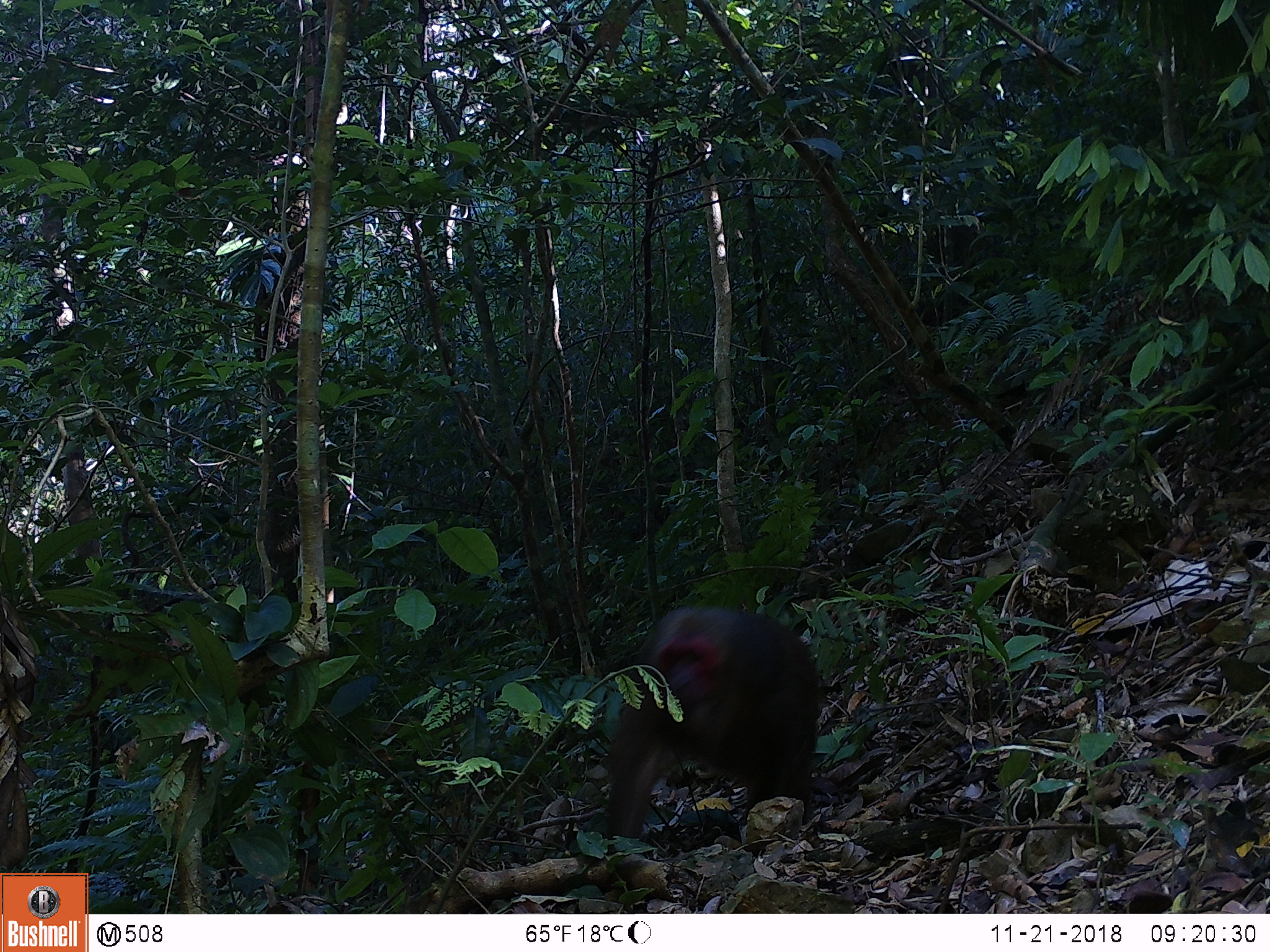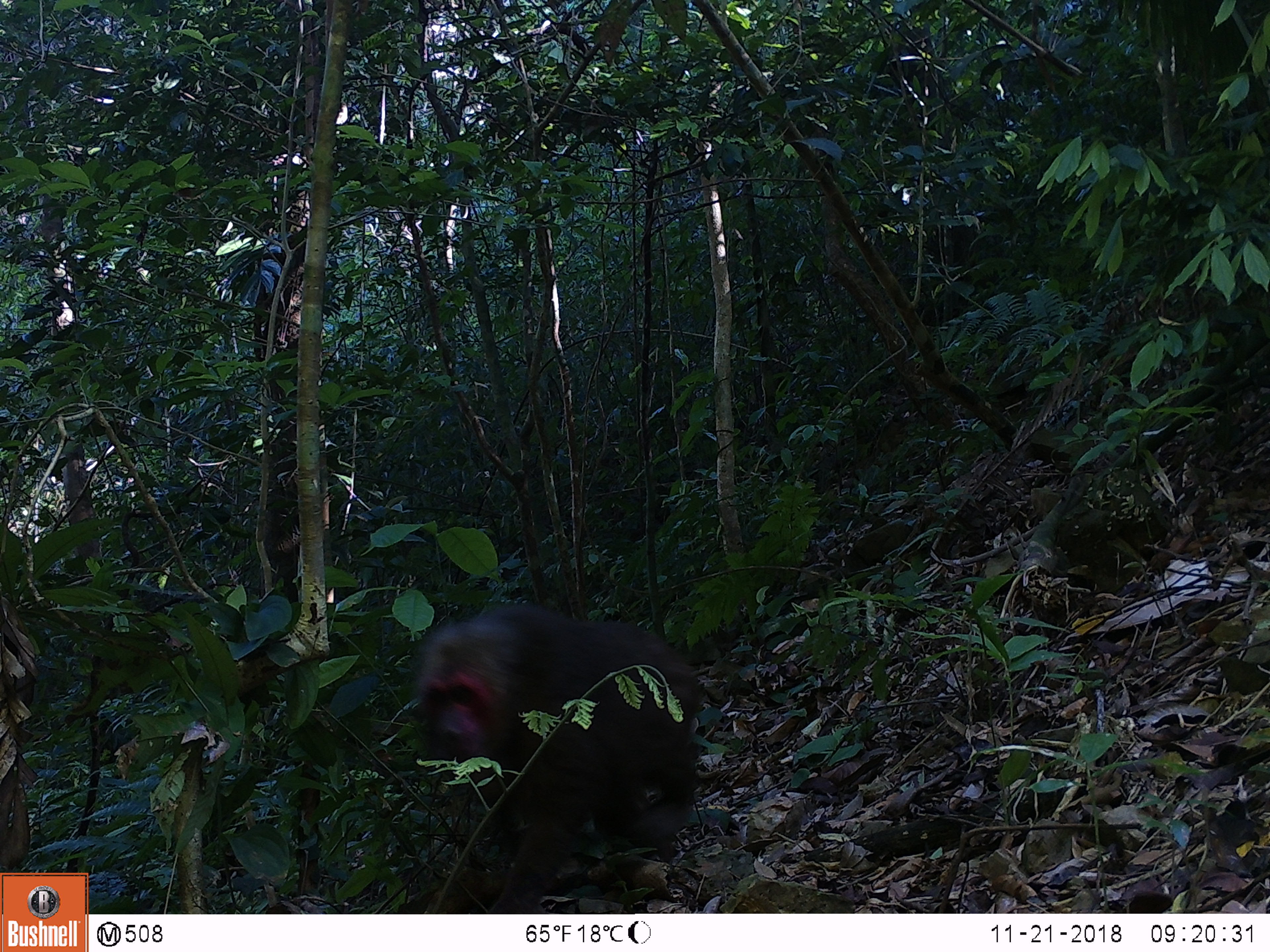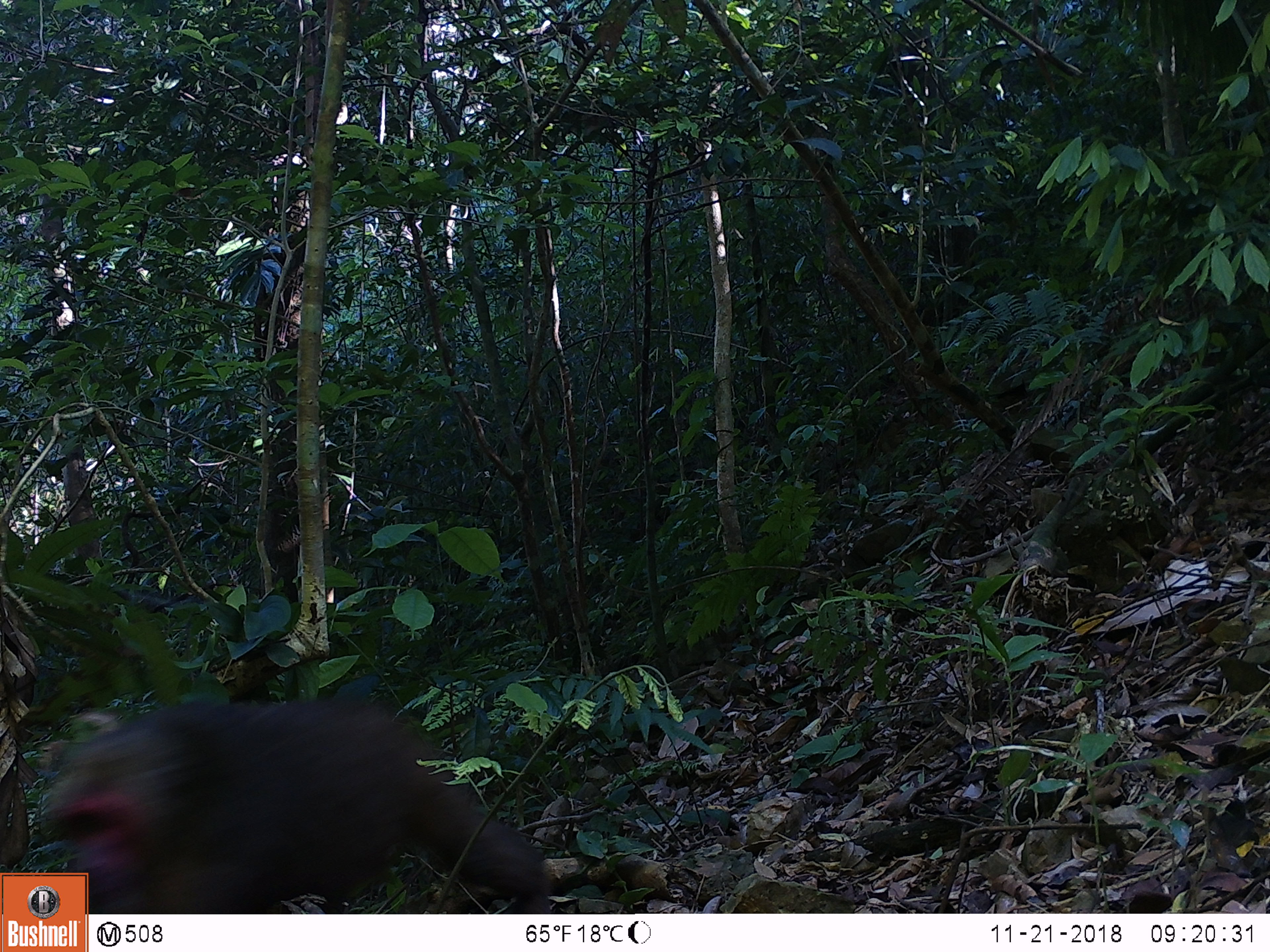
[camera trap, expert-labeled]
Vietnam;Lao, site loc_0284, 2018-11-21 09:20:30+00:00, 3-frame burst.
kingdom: Animalia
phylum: Chordata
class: Mammalia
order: Primates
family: Cercopithecidae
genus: Macaca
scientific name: Macaca arctoides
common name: stump-tailed macaque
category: stump tailed macaque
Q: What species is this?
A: Stump tailed macaque (stump-tailed macaque) (Macaca arctoides).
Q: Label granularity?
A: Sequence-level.